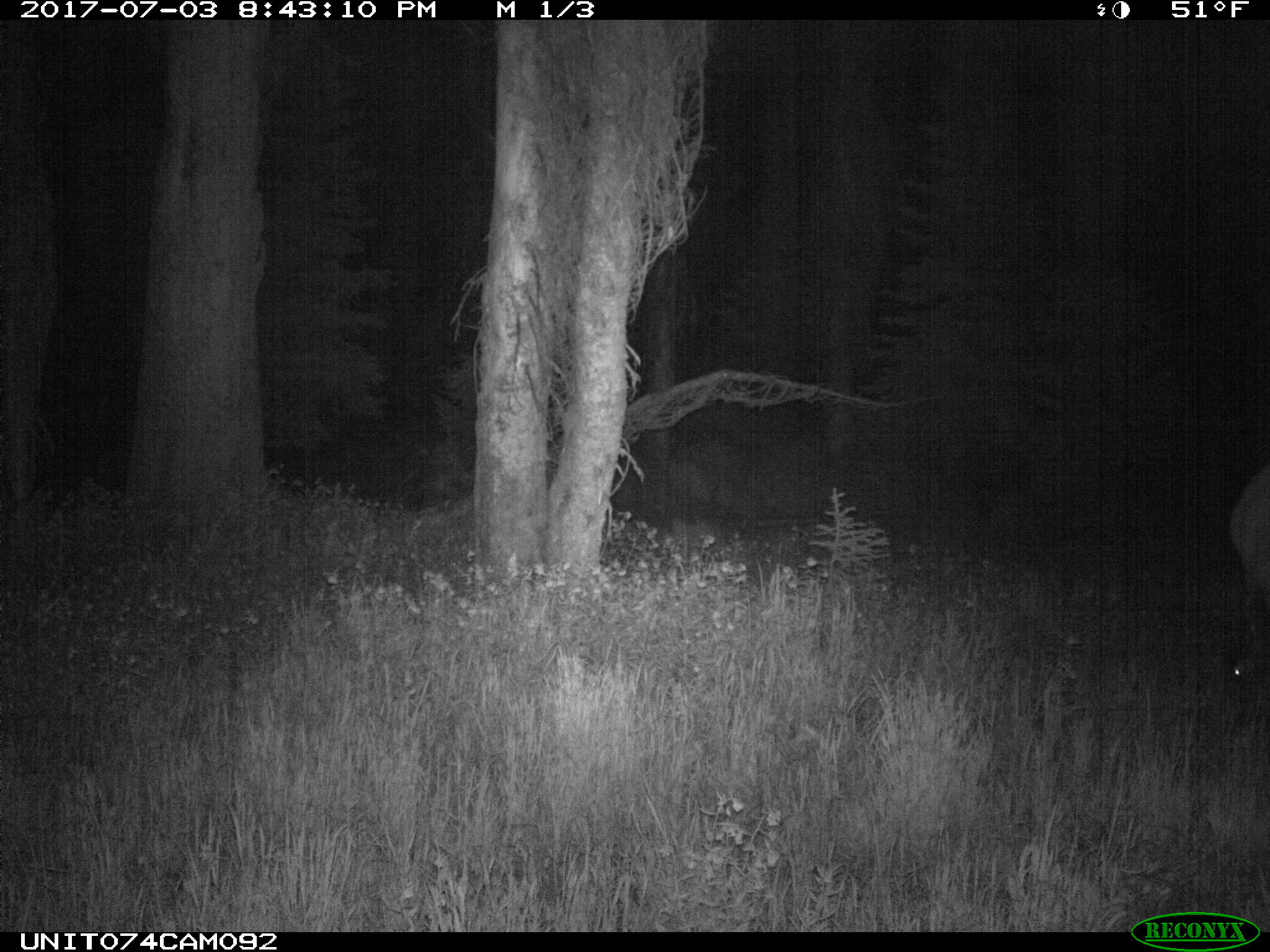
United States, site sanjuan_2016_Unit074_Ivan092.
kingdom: Animalia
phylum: Chordata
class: Mammalia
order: Artiodactyla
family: Cervidae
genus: Cervus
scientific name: Cervus elaphus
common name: red deer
Cervus elaphus (red deer).